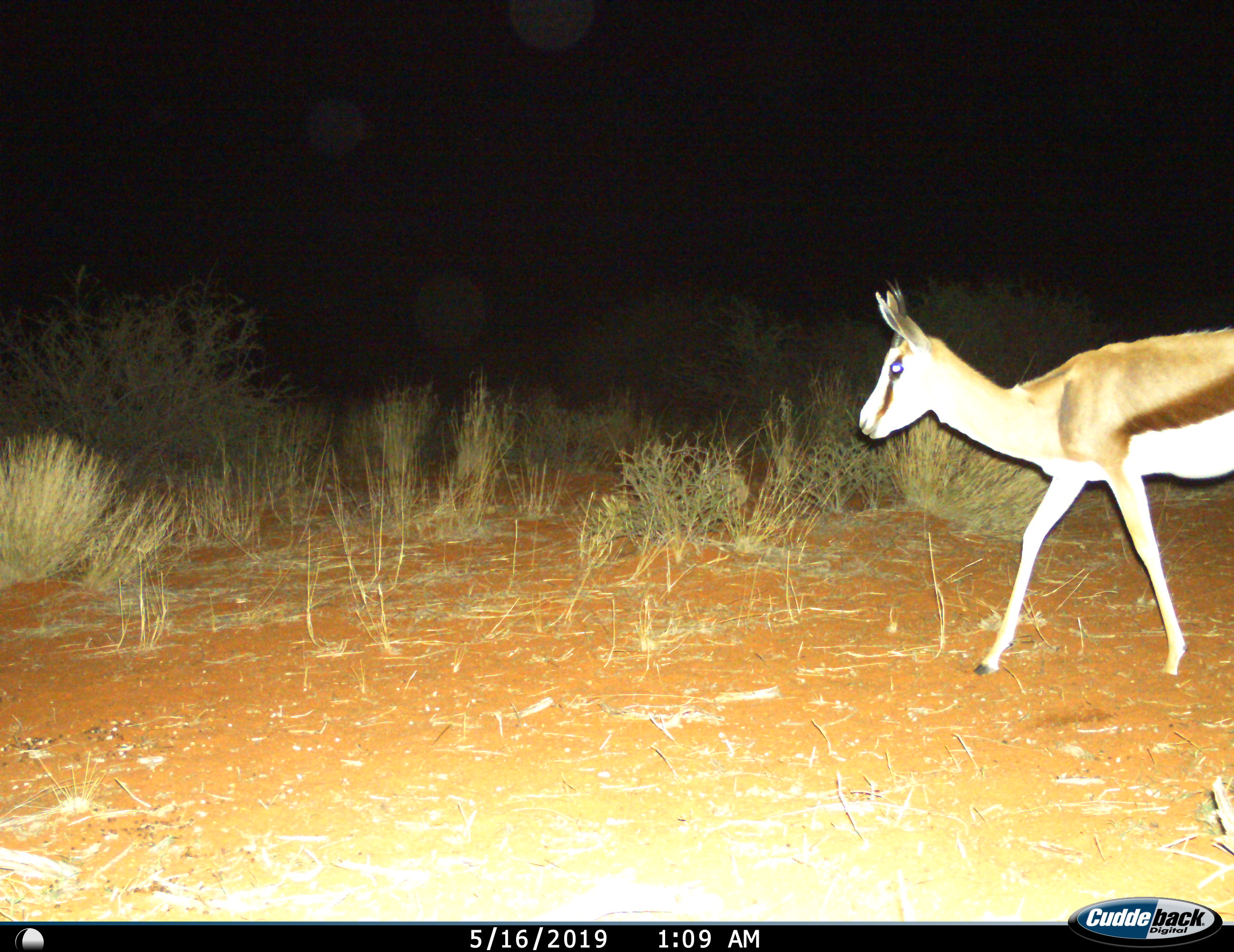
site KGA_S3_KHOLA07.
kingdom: Animalia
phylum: Chordata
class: Mammalia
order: Artiodactyla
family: Bovidae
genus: Antidorcas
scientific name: Antidorcas marsupialis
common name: springbok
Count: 1.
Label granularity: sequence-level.